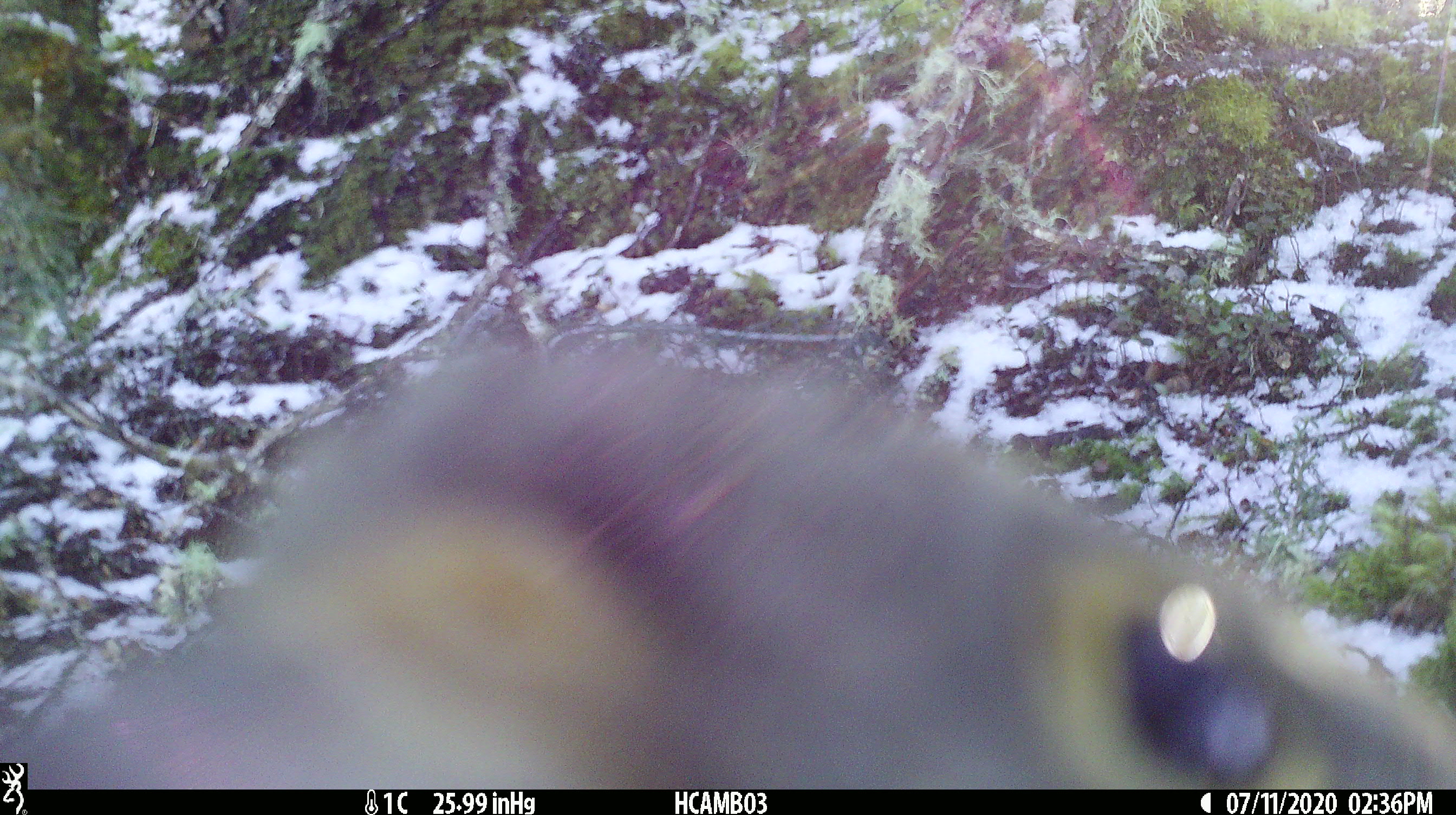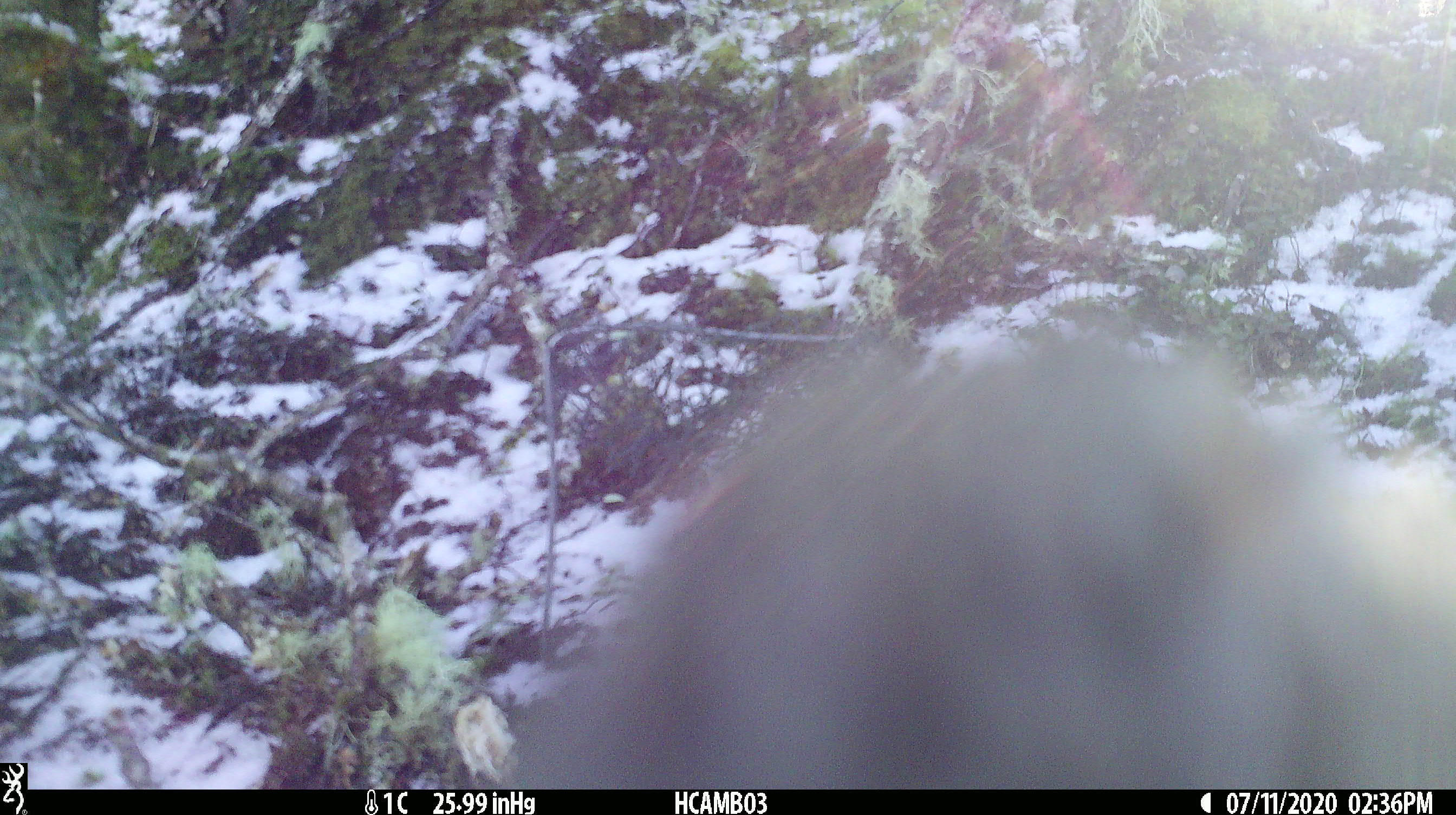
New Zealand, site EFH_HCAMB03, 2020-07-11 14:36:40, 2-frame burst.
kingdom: Animalia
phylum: Chordata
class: Aves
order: Psittaciformes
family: Strigopidae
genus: Nestor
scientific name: Nestor notabilis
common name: kea